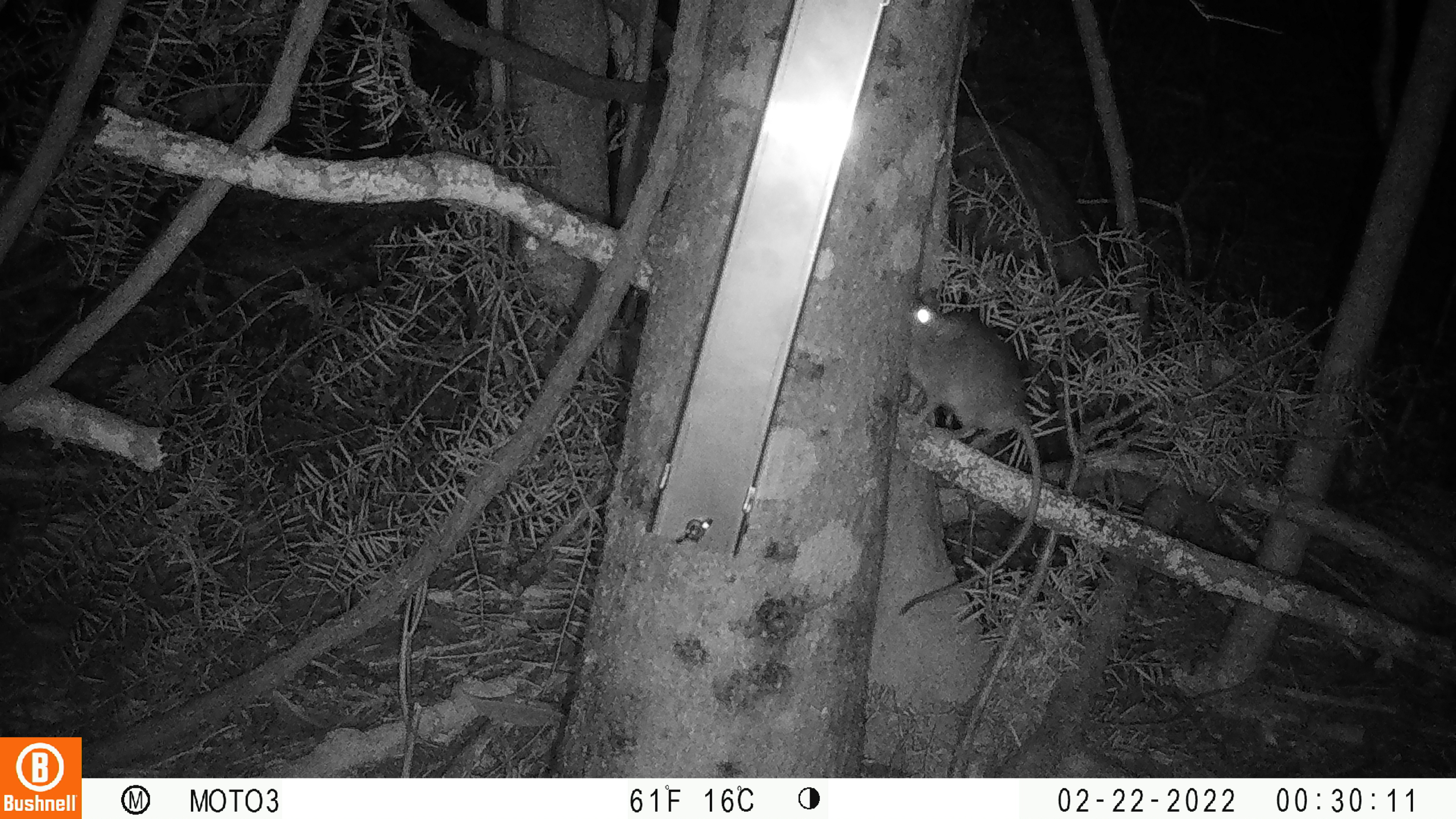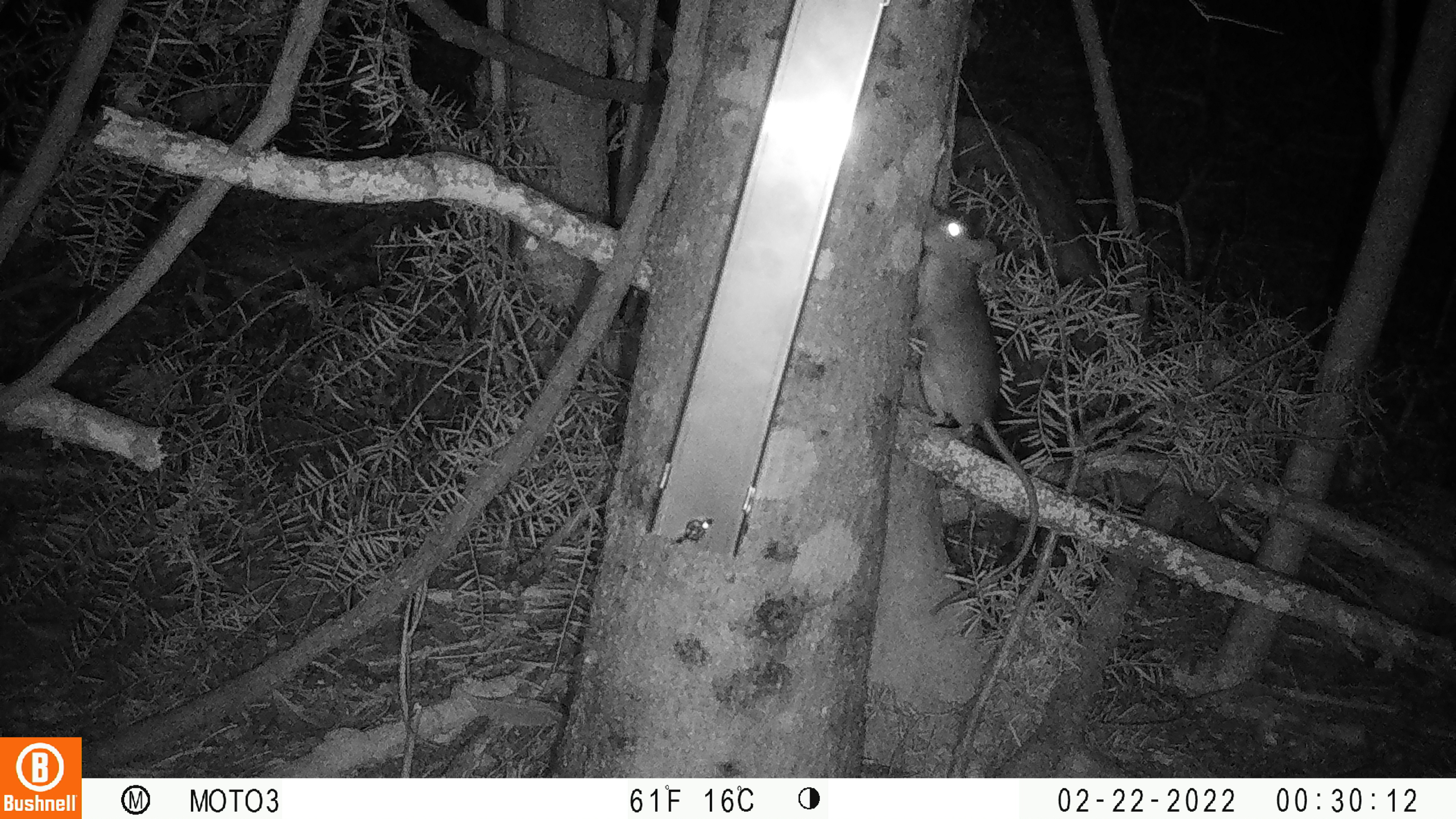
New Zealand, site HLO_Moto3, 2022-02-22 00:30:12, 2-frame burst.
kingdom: Animalia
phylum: Chordata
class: Mammalia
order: Rodentia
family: Muridae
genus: Rattus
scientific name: Rattus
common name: rat